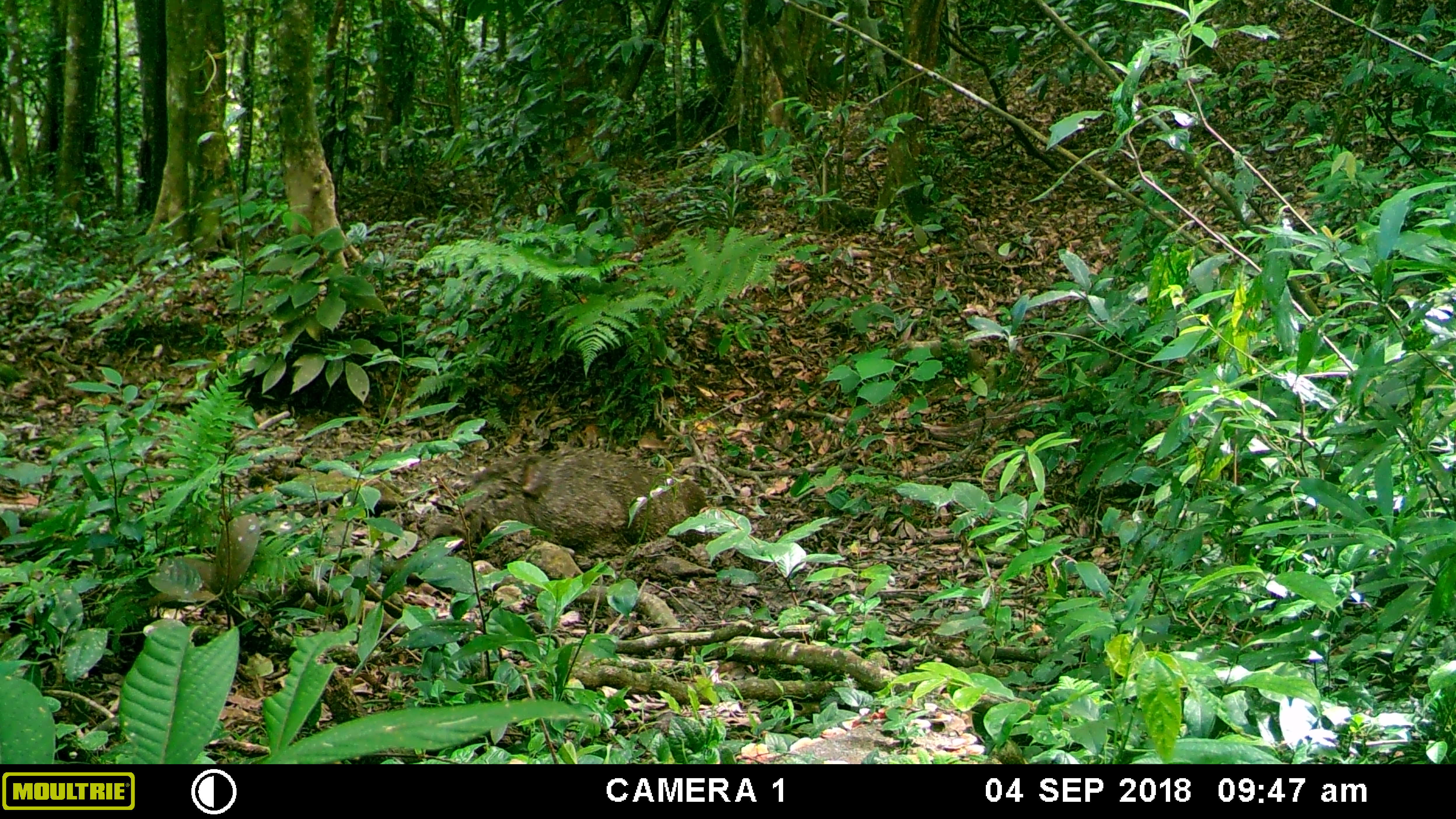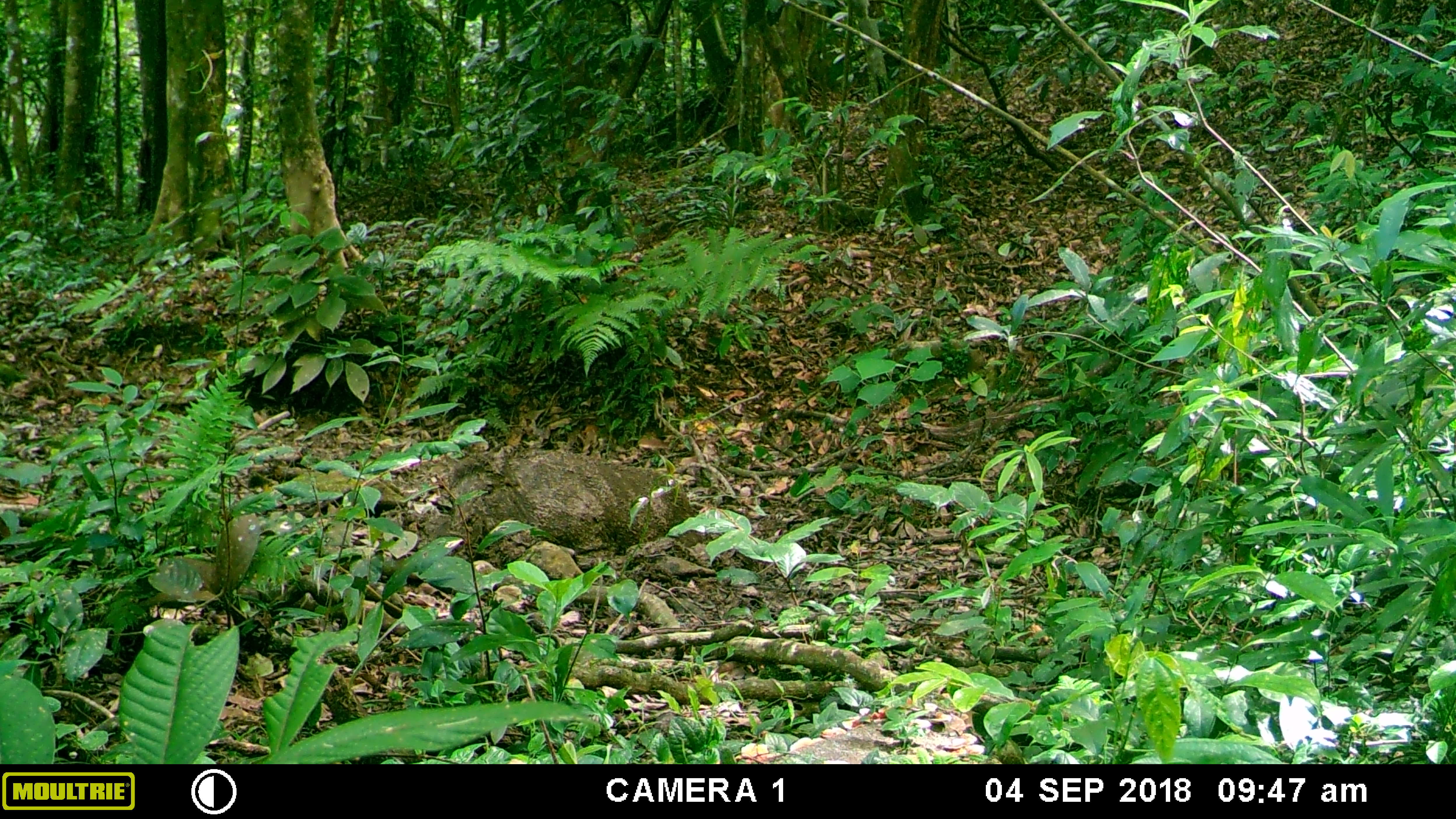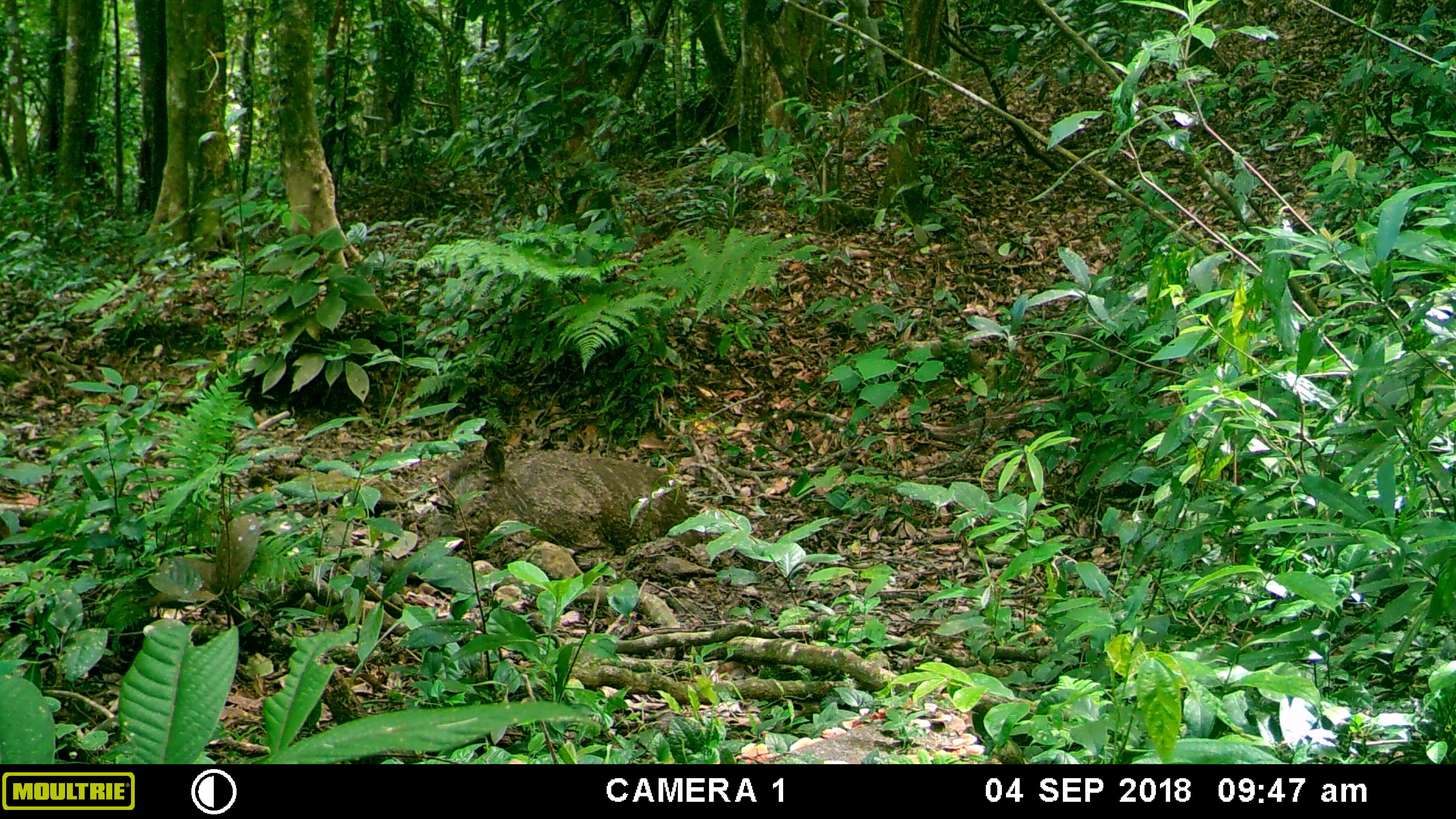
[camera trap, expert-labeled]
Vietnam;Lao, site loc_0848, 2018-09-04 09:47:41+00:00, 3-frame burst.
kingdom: Animalia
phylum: Chordata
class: Mammalia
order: Artiodactyla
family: Suidae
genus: Sus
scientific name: Sus scrofa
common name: eurasian wild pig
Eurasian wild pig (Sus scrofa). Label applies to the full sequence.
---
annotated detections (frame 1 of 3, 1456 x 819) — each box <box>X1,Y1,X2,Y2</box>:
eurasian wild pig: <box>449,442,709,559</box>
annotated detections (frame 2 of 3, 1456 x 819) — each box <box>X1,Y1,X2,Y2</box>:
eurasian wild pig: <box>447,442,703,558</box>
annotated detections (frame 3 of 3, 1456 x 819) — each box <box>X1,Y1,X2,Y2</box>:
eurasian wild pig: <box>446,437,703,558</box>